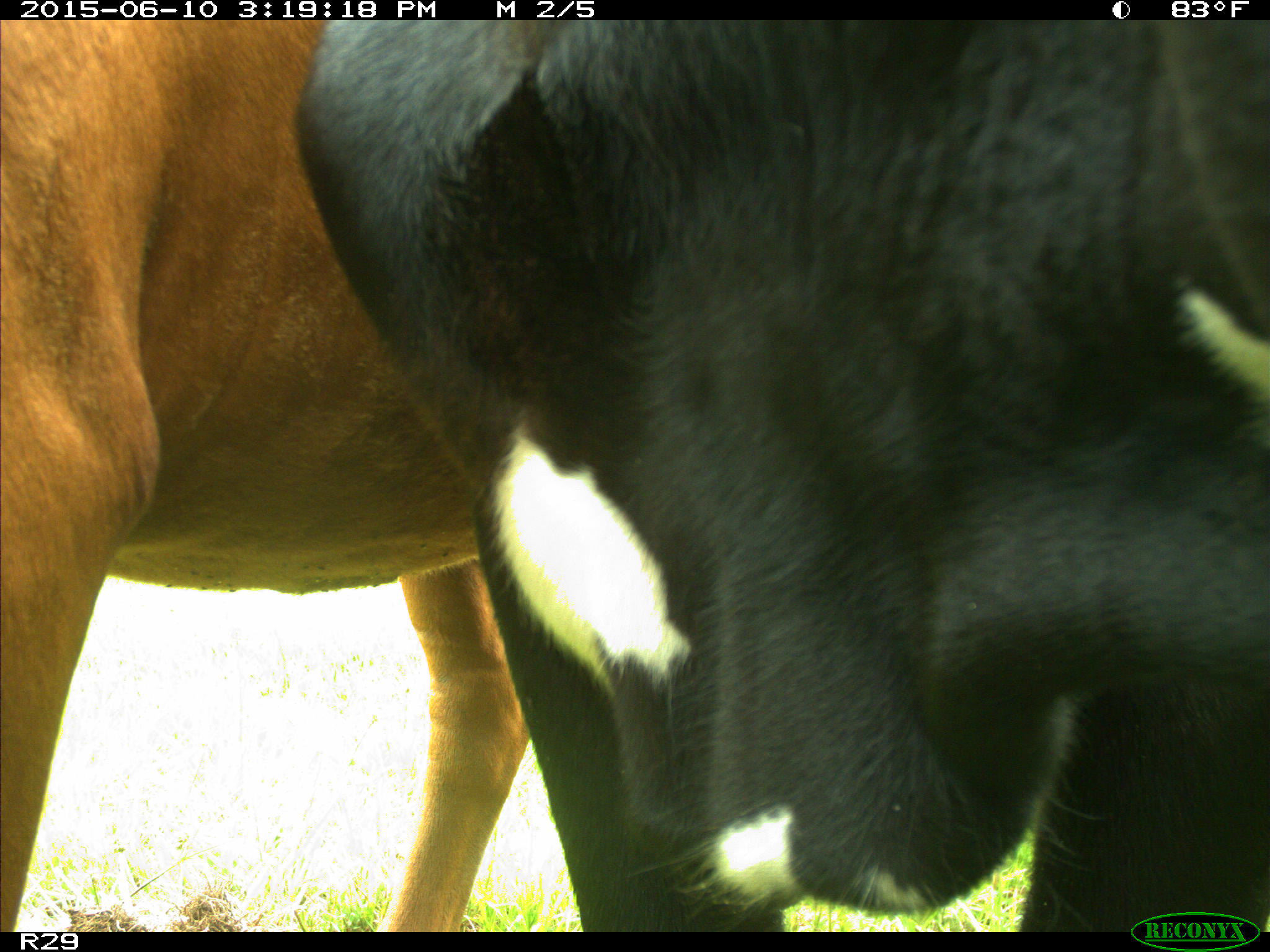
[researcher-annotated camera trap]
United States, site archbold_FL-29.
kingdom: Animalia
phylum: Chordata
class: Mammalia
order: Artiodactyla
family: Bovidae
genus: Bos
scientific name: Bos taurus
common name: domestic cow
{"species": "Bos taurus (domestic cow)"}